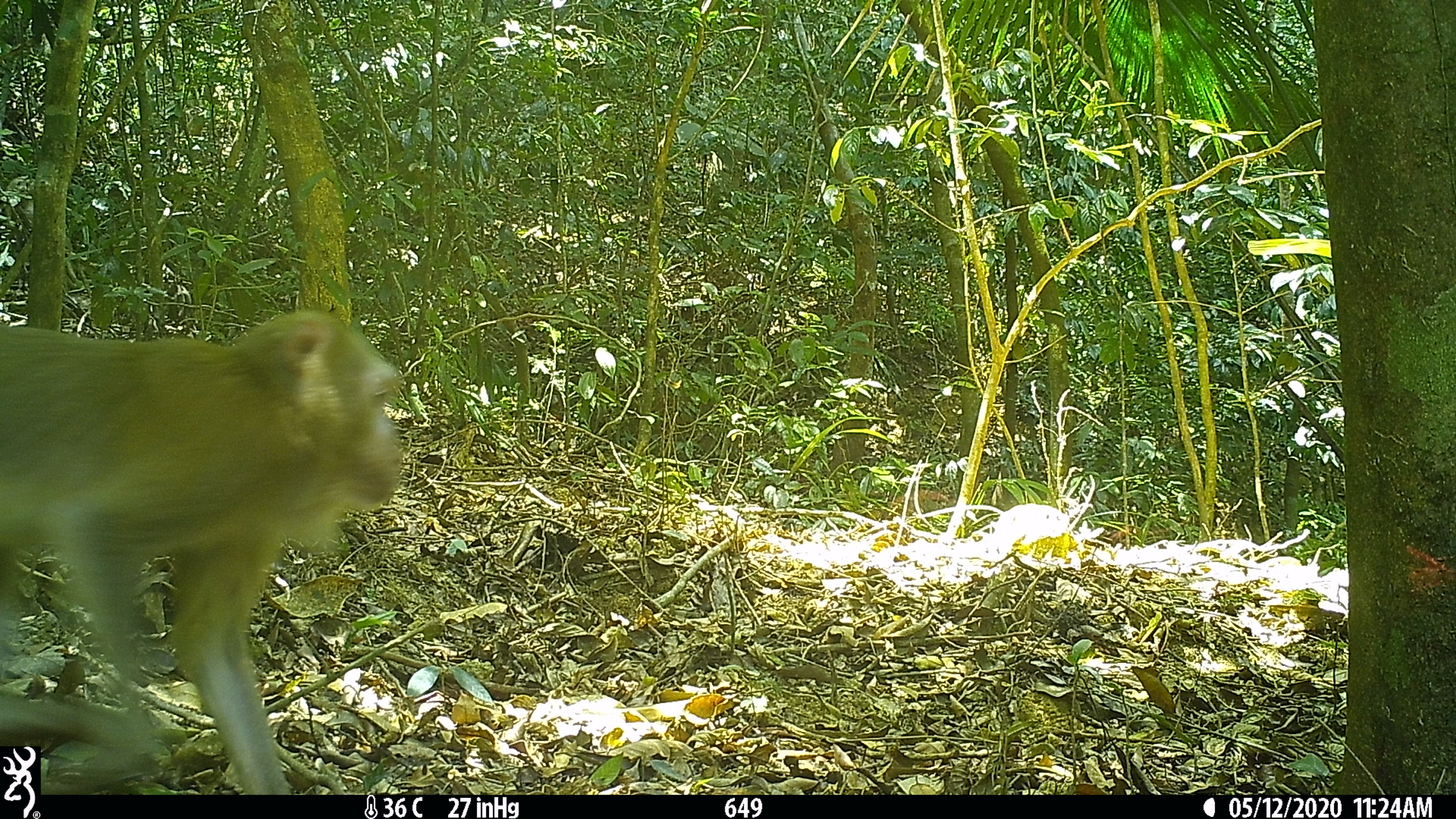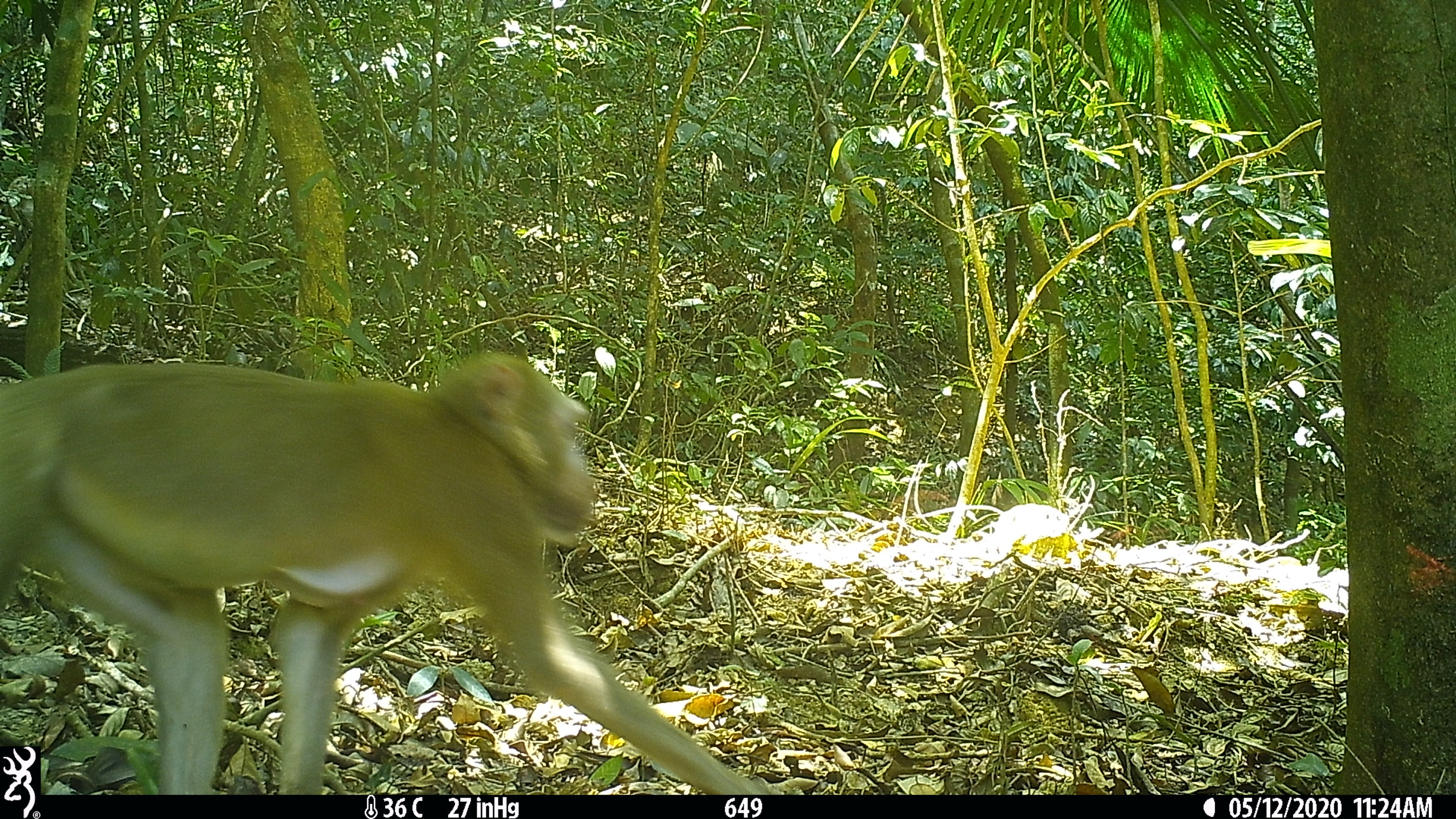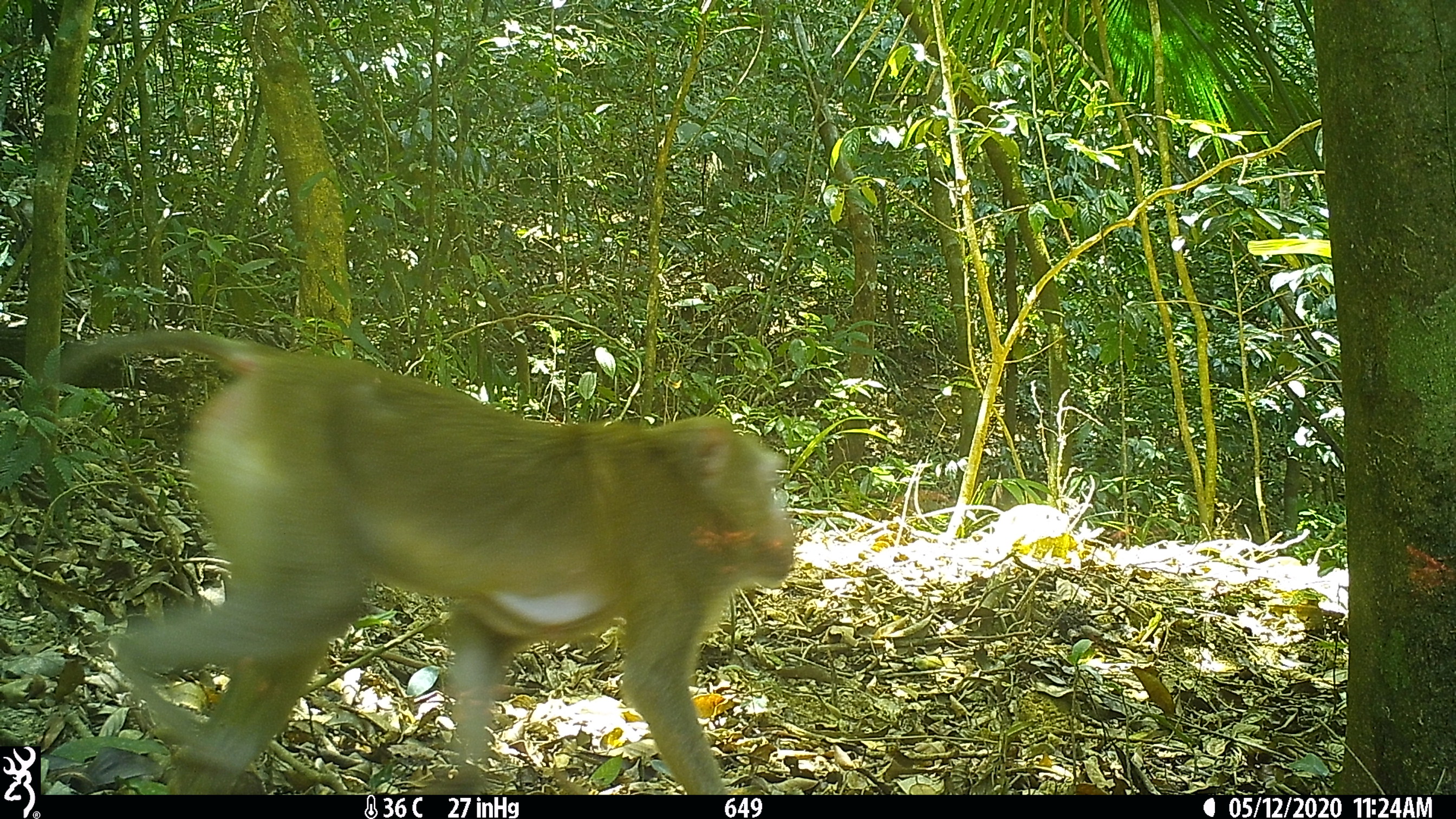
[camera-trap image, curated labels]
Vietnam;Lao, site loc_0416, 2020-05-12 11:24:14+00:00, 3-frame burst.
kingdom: Animalia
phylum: Chordata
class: Mammalia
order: Primates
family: Cercopithecidae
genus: Macaca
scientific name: Macaca nemestrina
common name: pig-tailed macaque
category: pig tailed macaque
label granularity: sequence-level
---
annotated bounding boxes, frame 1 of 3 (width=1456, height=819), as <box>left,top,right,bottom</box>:
pig tailed macaque: <box>0,306,414,794</box>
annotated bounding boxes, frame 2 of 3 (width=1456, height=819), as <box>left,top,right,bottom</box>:
pig tailed macaque: <box>0,349,773,794</box>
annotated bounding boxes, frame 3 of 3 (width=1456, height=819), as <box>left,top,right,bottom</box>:
pig tailed macaque: <box>50,323,797,794</box>